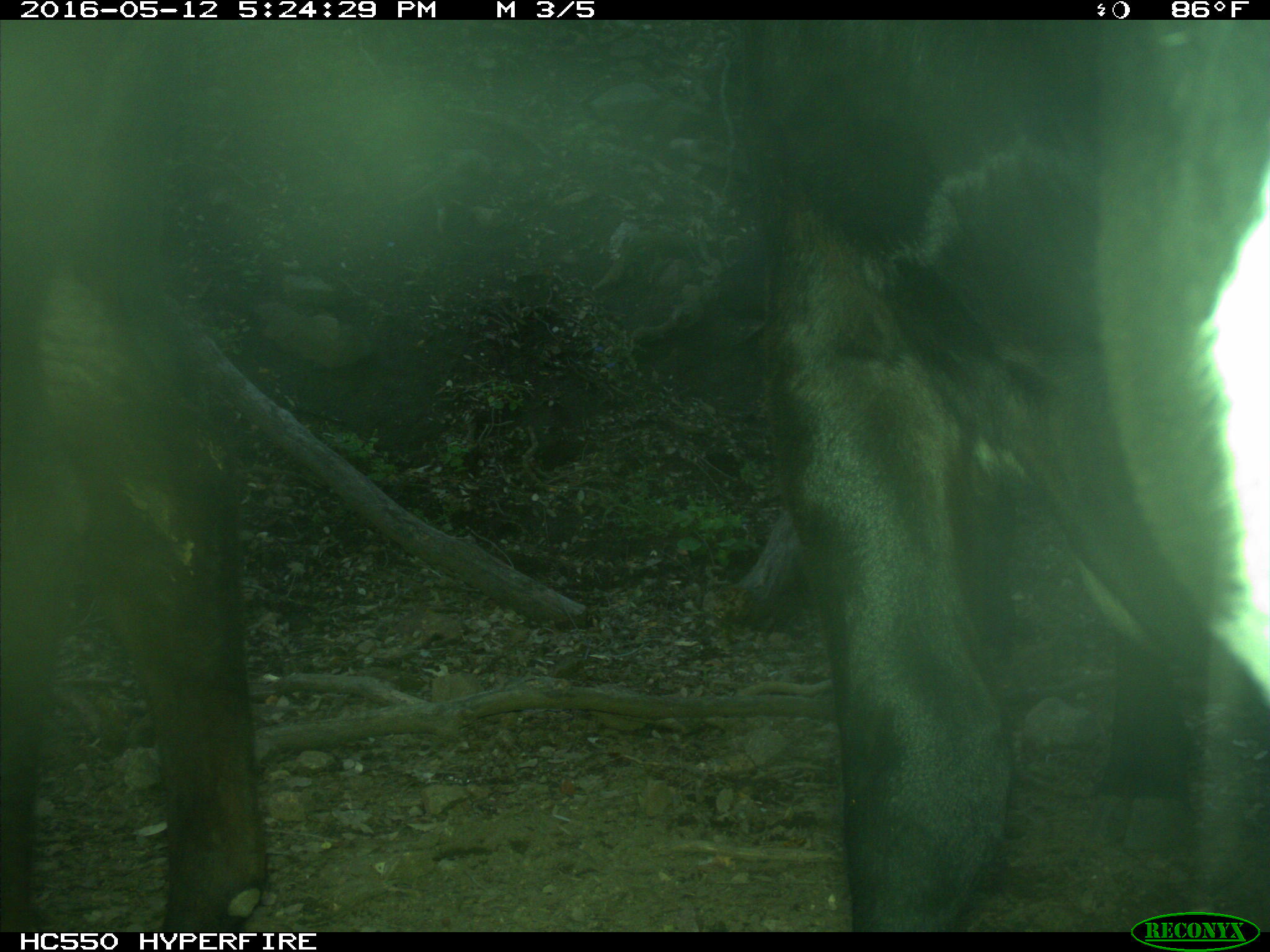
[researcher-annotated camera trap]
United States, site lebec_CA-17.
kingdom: Animalia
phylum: Chordata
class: Mammalia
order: Artiodactyla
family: Bovidae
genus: Bos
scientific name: Bos taurus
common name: domestic cow